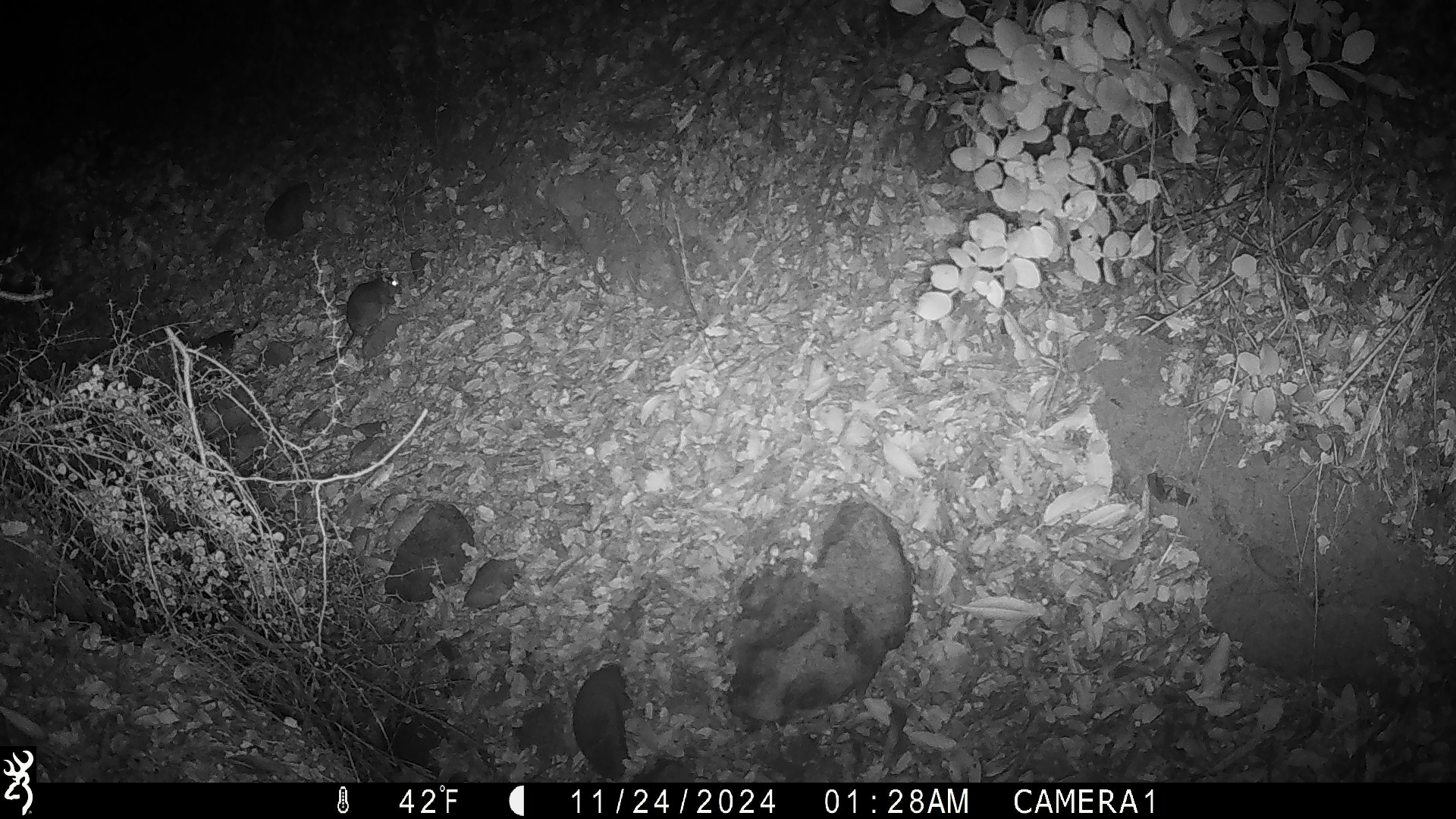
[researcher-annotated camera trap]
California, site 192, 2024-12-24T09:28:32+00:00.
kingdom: Animalia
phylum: Chordata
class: Mammalia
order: Rodentia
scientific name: Rodentia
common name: mouse or rat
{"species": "mouse or rat (Rodentia)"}